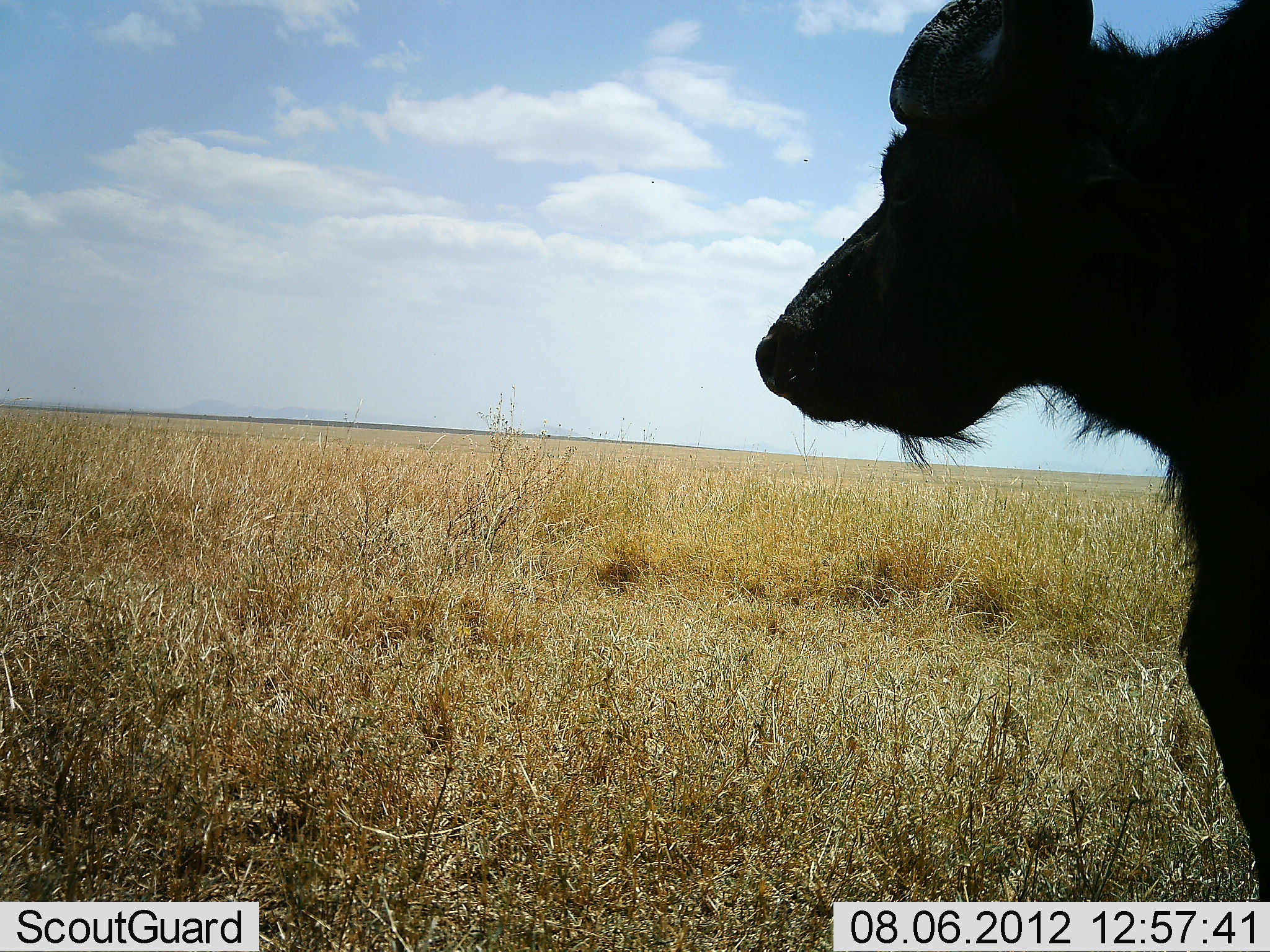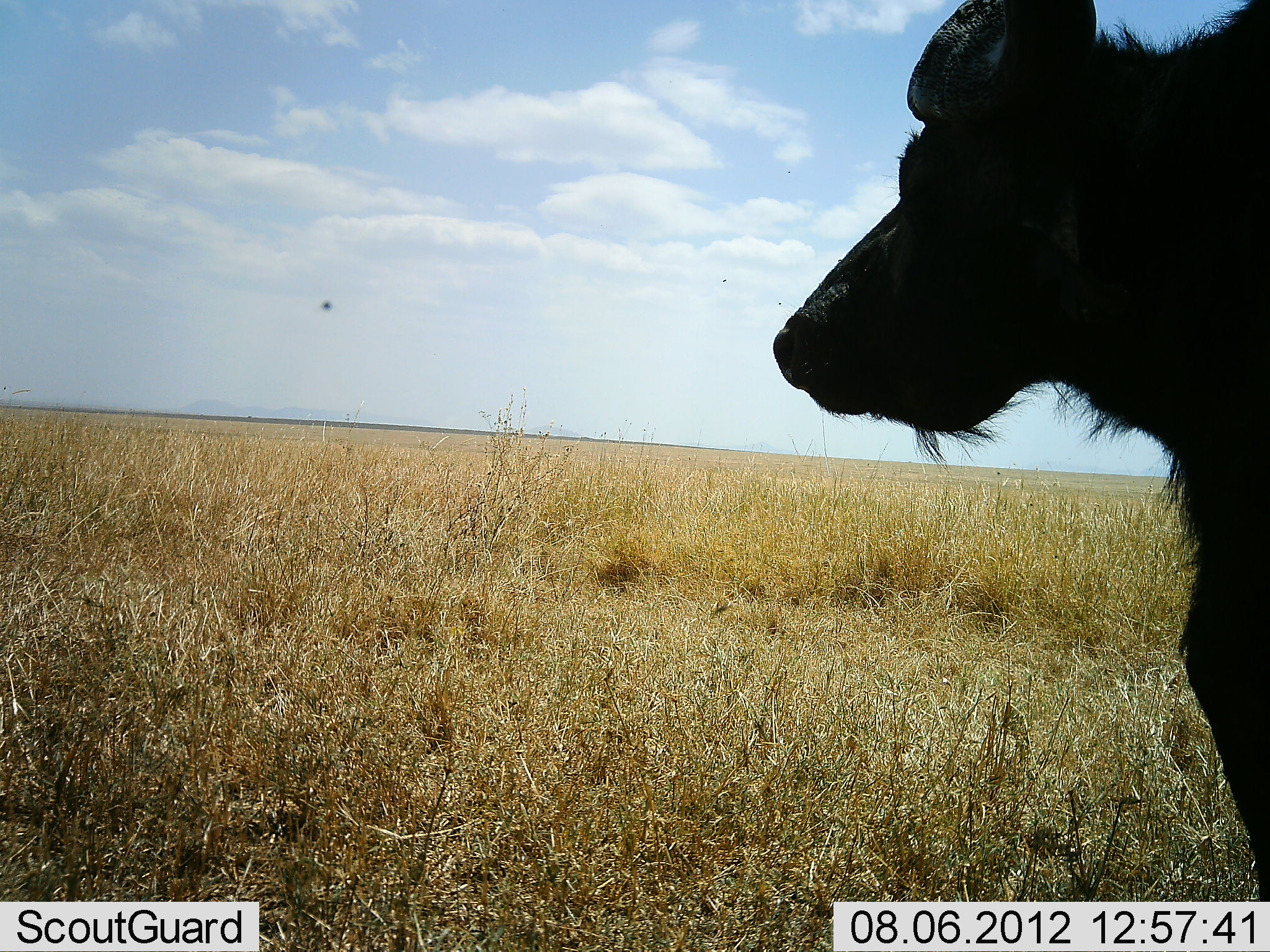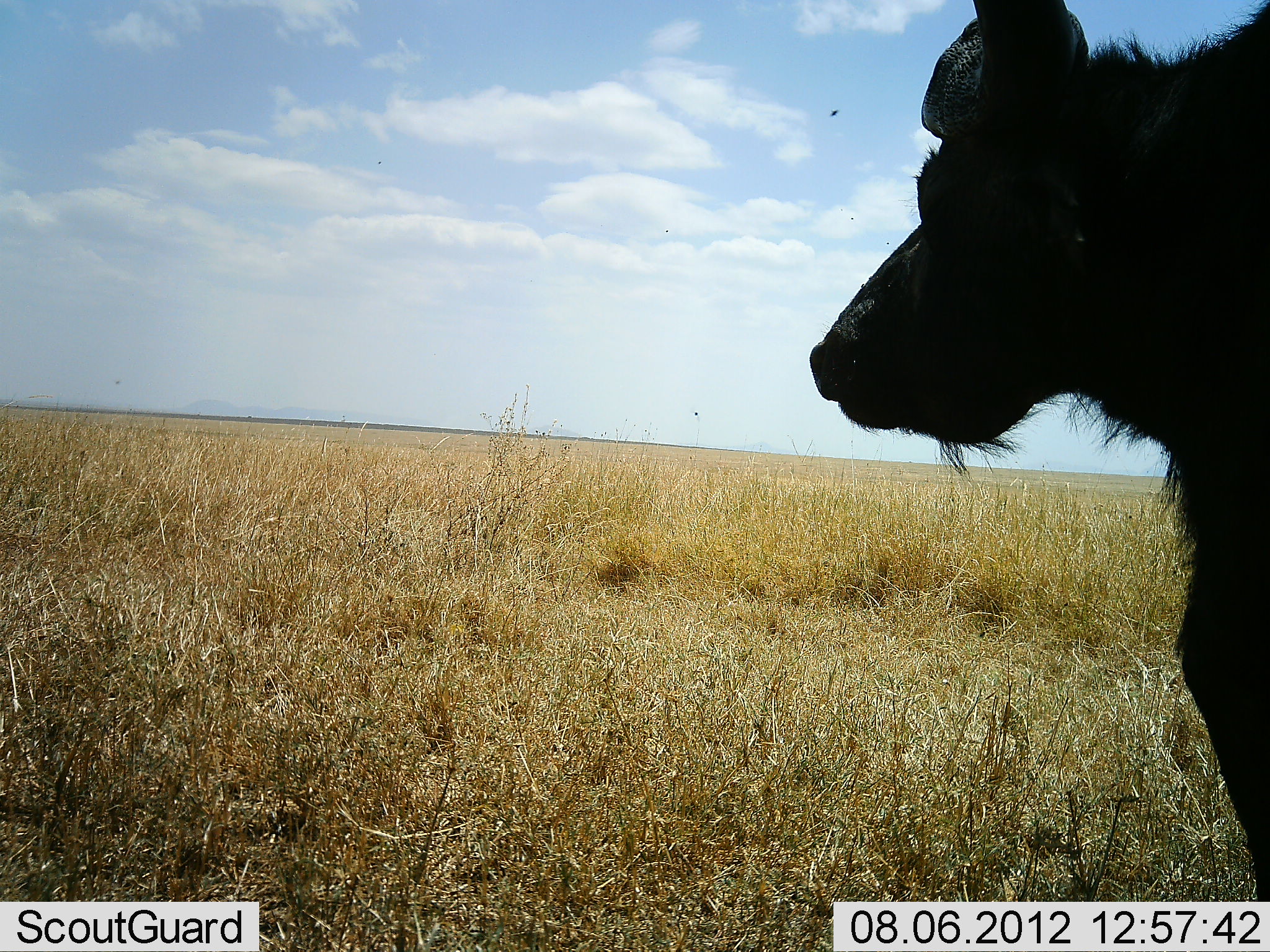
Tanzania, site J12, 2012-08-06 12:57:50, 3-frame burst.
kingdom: Animalia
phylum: Chordata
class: Mammalia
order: Artiodactyla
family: Bovidae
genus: Syncerus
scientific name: Syncerus caffer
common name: cape buffalo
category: buffalo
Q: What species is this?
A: Buffalo (cape buffalo) (Syncerus caffer).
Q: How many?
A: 1.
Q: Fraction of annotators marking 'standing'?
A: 90%.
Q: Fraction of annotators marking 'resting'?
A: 0%.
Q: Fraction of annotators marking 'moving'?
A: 10%.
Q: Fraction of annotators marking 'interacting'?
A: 0%.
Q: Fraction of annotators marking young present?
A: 0%.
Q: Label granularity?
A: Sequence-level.